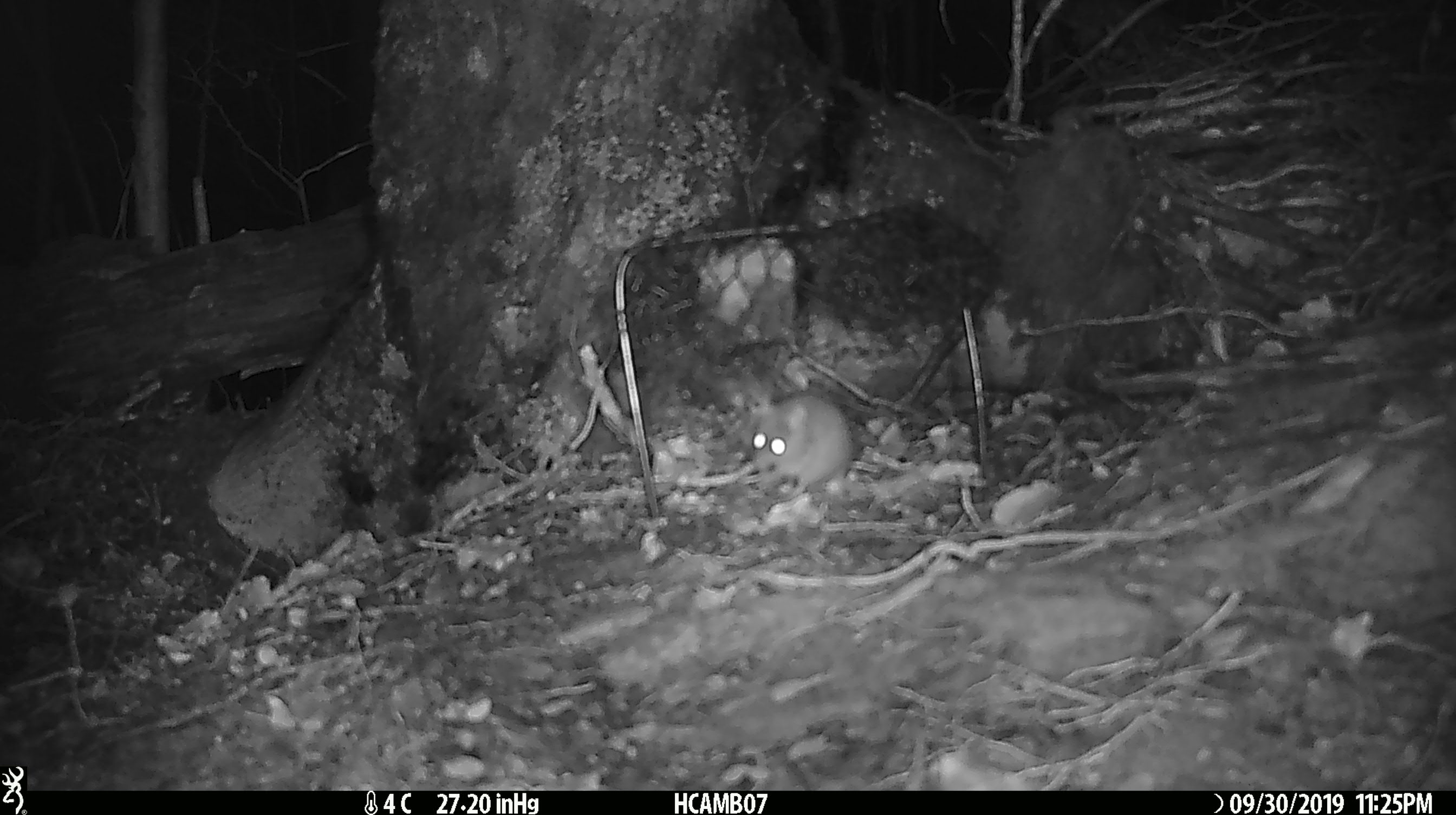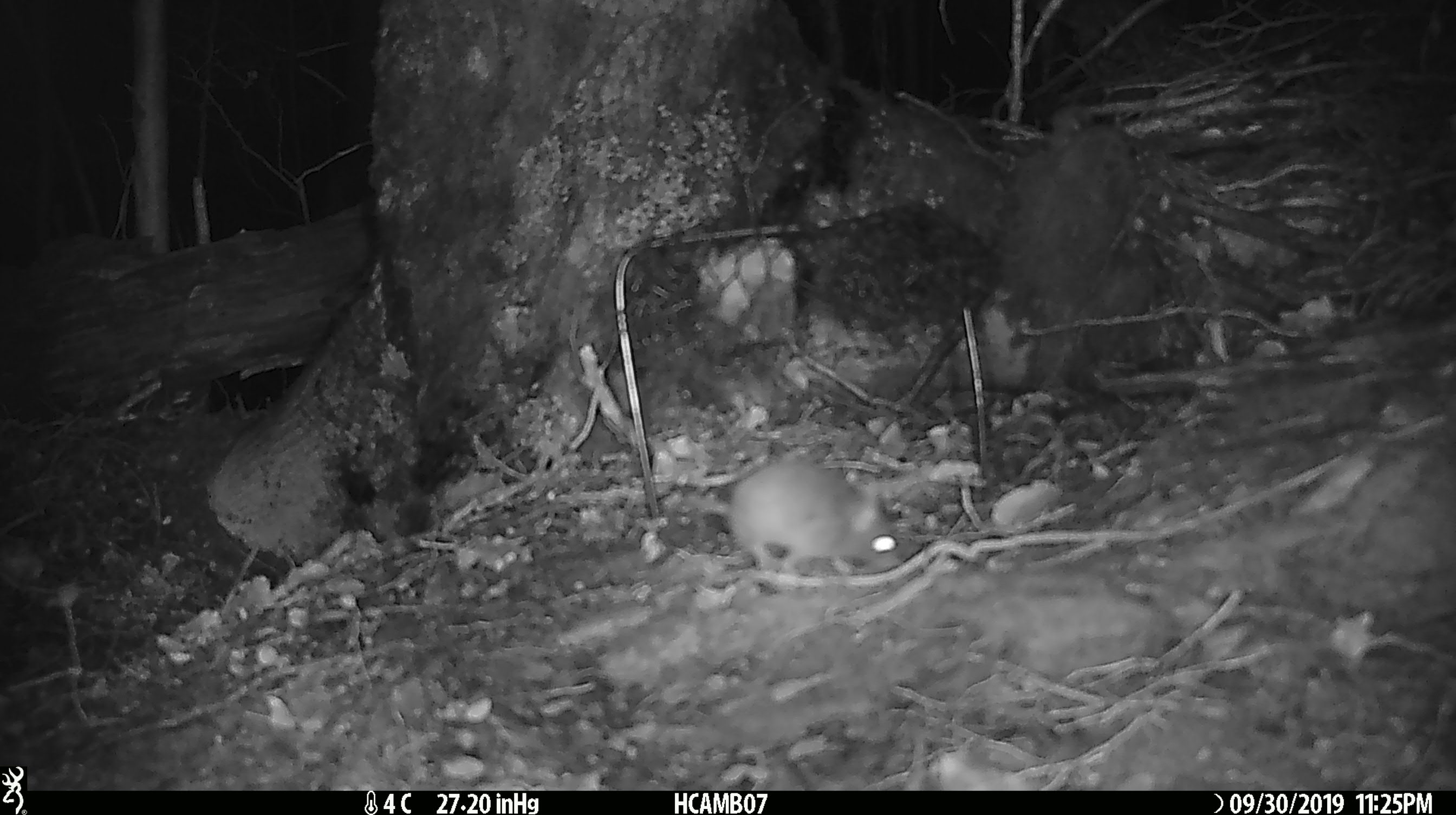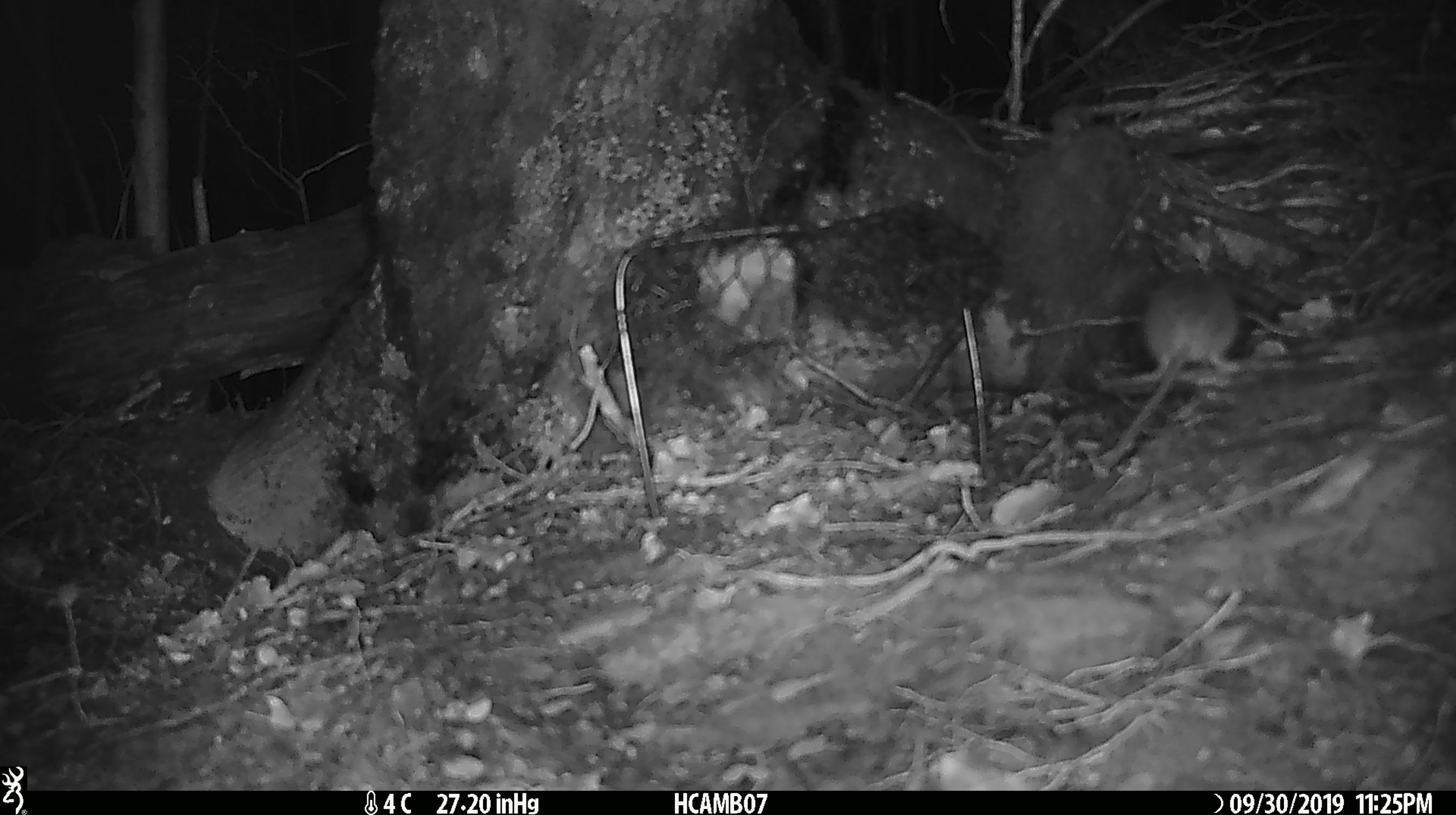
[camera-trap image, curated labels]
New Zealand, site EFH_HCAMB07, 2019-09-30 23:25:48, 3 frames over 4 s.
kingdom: Animalia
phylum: Chordata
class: Mammalia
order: Rodentia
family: Muridae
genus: Mus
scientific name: Mus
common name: mouse